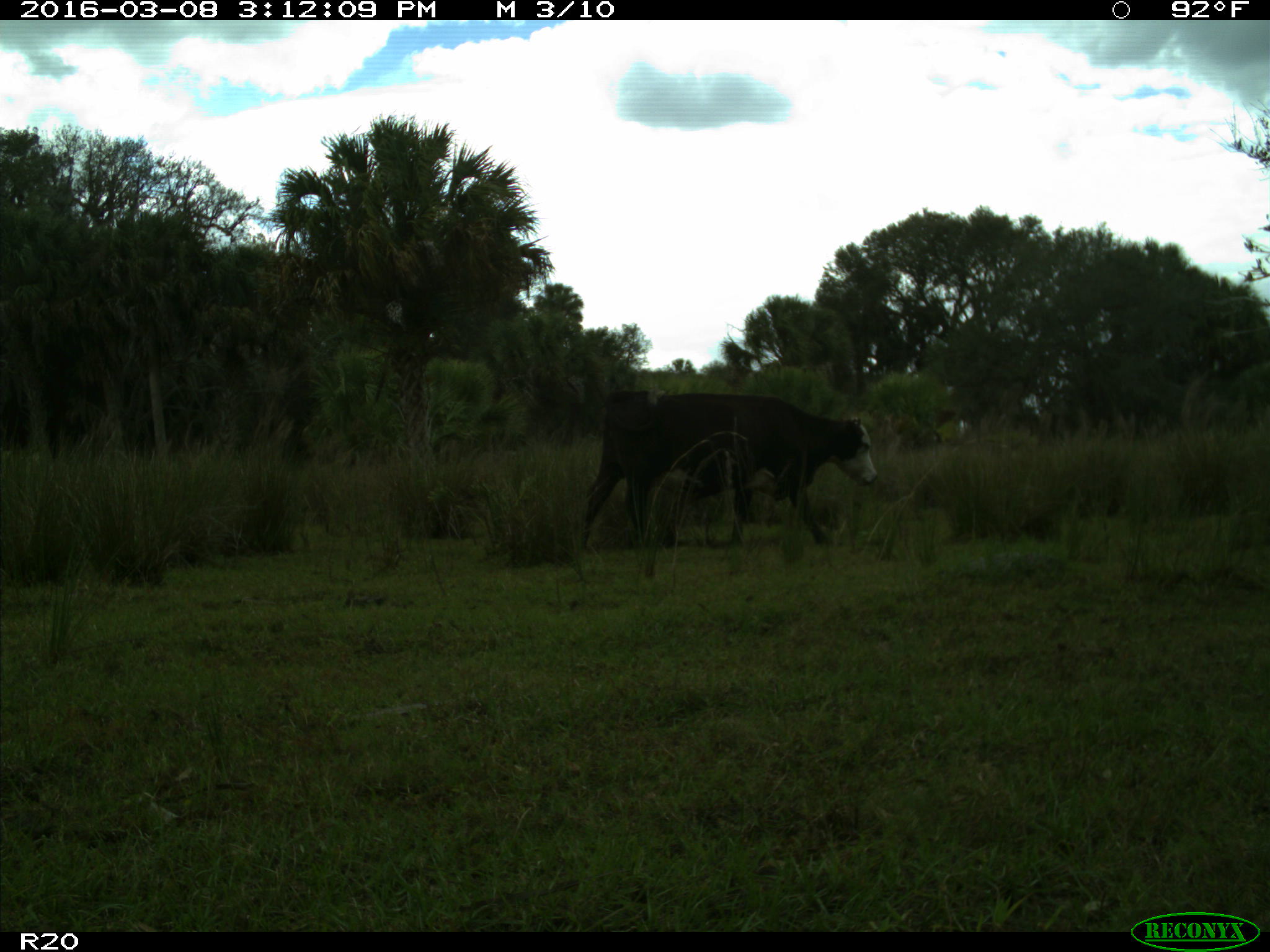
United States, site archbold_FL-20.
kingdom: Animalia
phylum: Chordata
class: Mammalia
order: Artiodactyla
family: Bovidae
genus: Bos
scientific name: Bos taurus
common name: domestic cow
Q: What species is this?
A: Bos taurus (domestic cow).